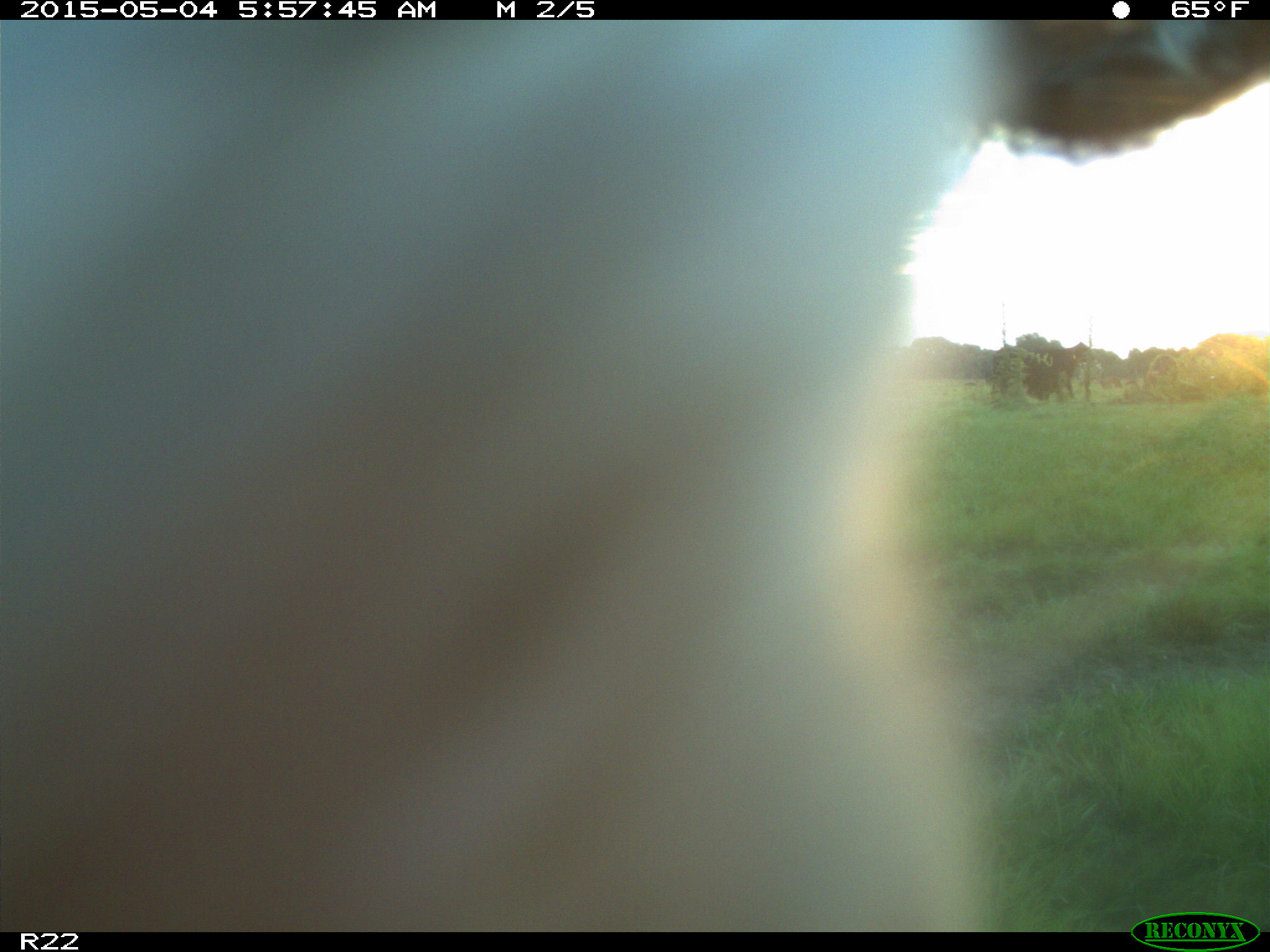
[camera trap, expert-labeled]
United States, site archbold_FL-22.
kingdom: Animalia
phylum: Chordata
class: Mammalia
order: Artiodactyla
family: Bovidae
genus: Bos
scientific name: Bos taurus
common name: domestic cow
Bos taurus (domestic cow).